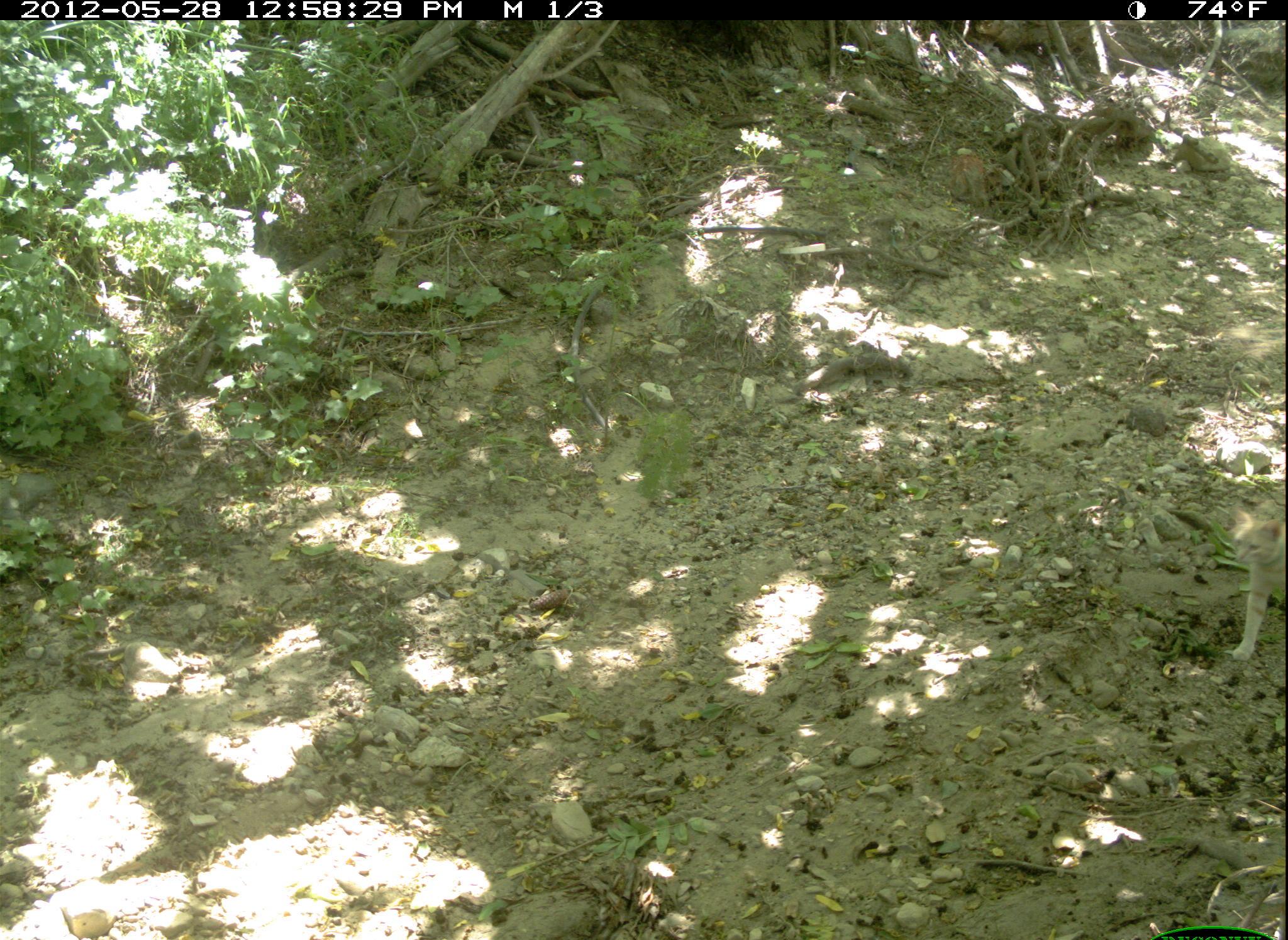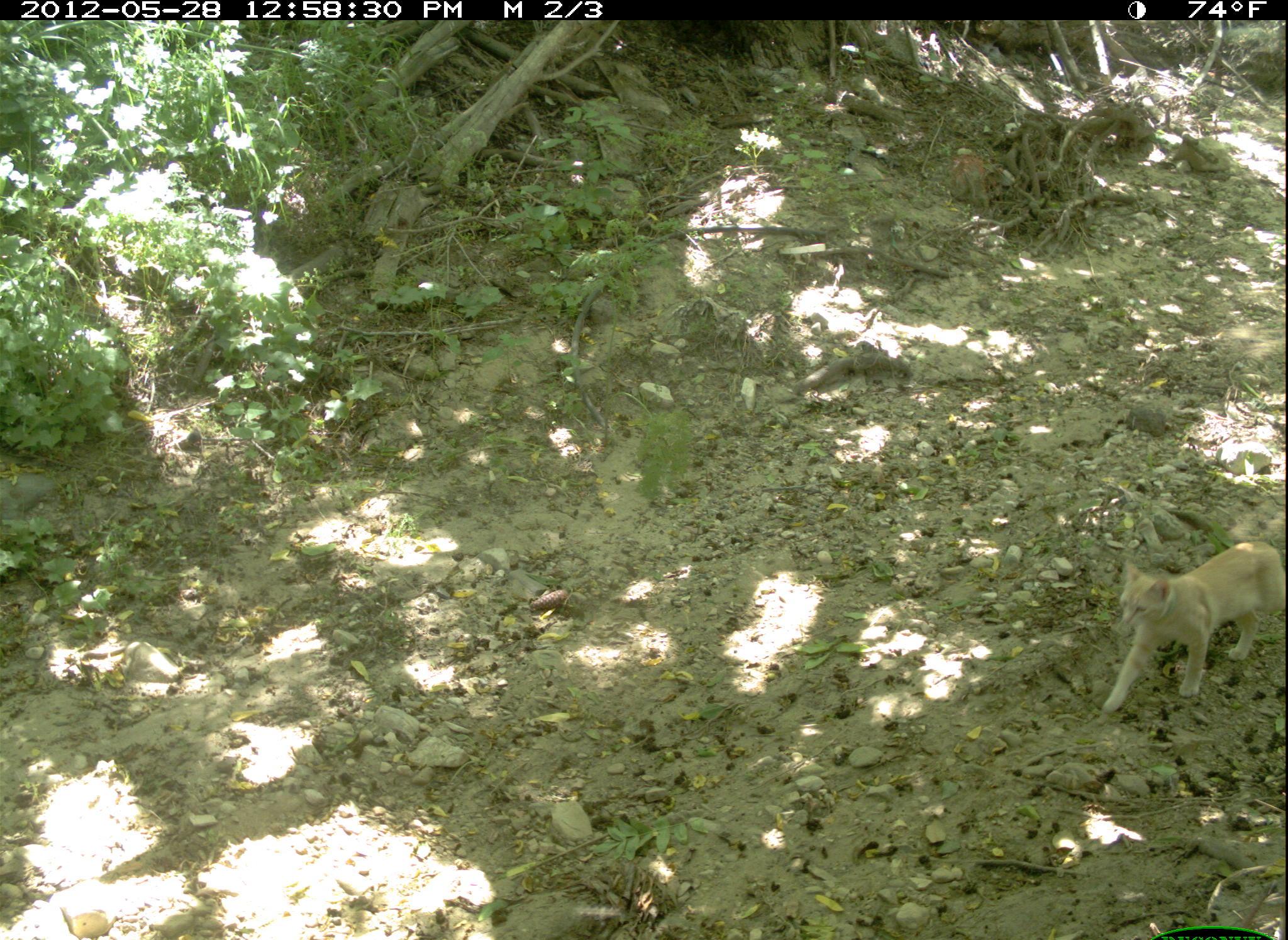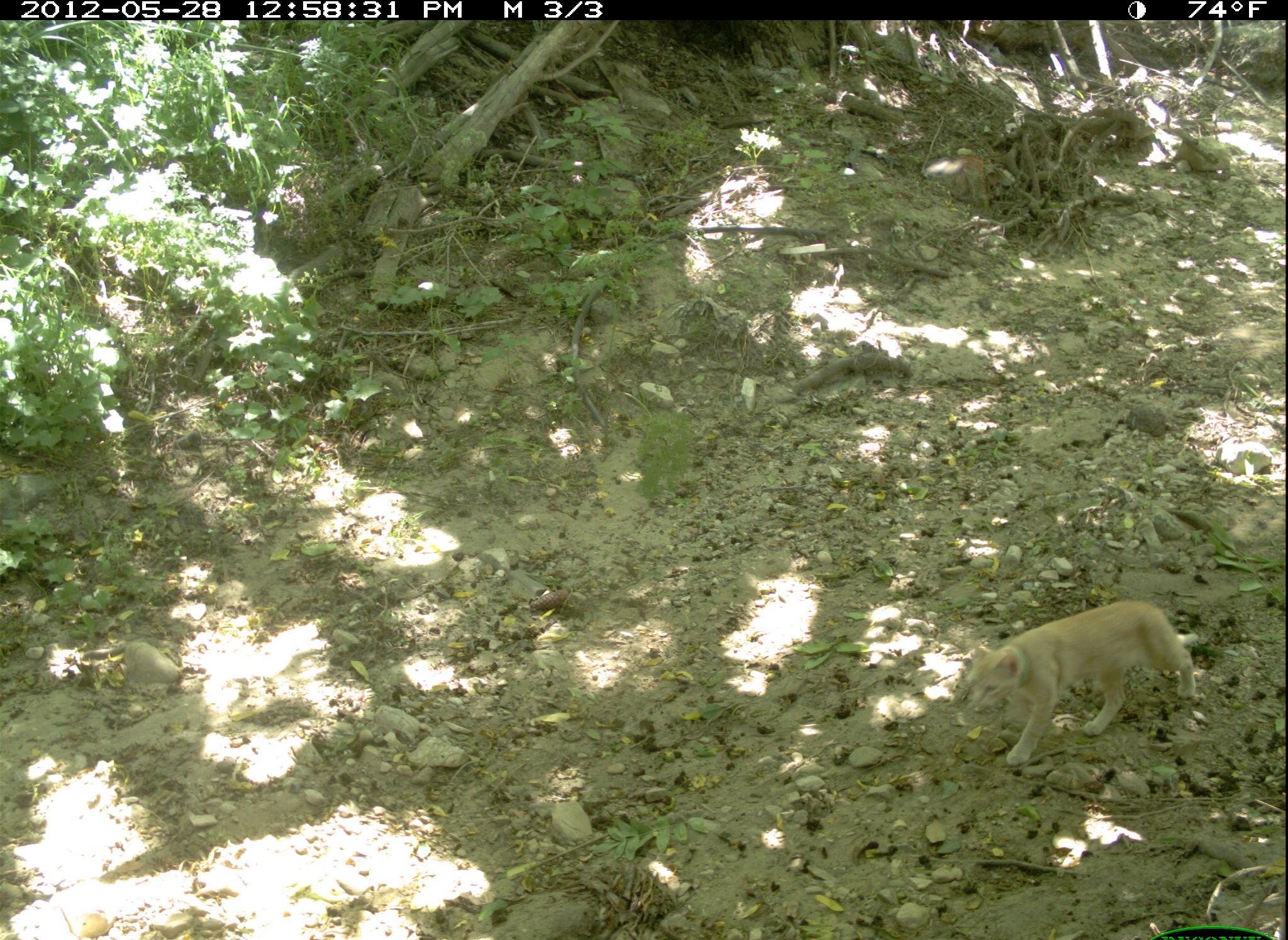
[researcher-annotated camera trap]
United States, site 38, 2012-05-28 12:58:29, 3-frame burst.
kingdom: Animalia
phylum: Chordata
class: Mammalia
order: Carnivora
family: Felidae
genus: Felis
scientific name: Felis catus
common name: cat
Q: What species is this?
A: Cat (Felis catus).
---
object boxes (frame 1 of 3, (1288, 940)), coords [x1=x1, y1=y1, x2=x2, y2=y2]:
cat: [x1=1214, y1=491, x2=1285, y2=668]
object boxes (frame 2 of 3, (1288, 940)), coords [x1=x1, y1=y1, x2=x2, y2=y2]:
cat: [x1=1103, y1=540, x2=1285, y2=720]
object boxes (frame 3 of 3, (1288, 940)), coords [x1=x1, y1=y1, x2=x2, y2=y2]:
cat: [x1=950, y1=591, x2=1206, y2=773]